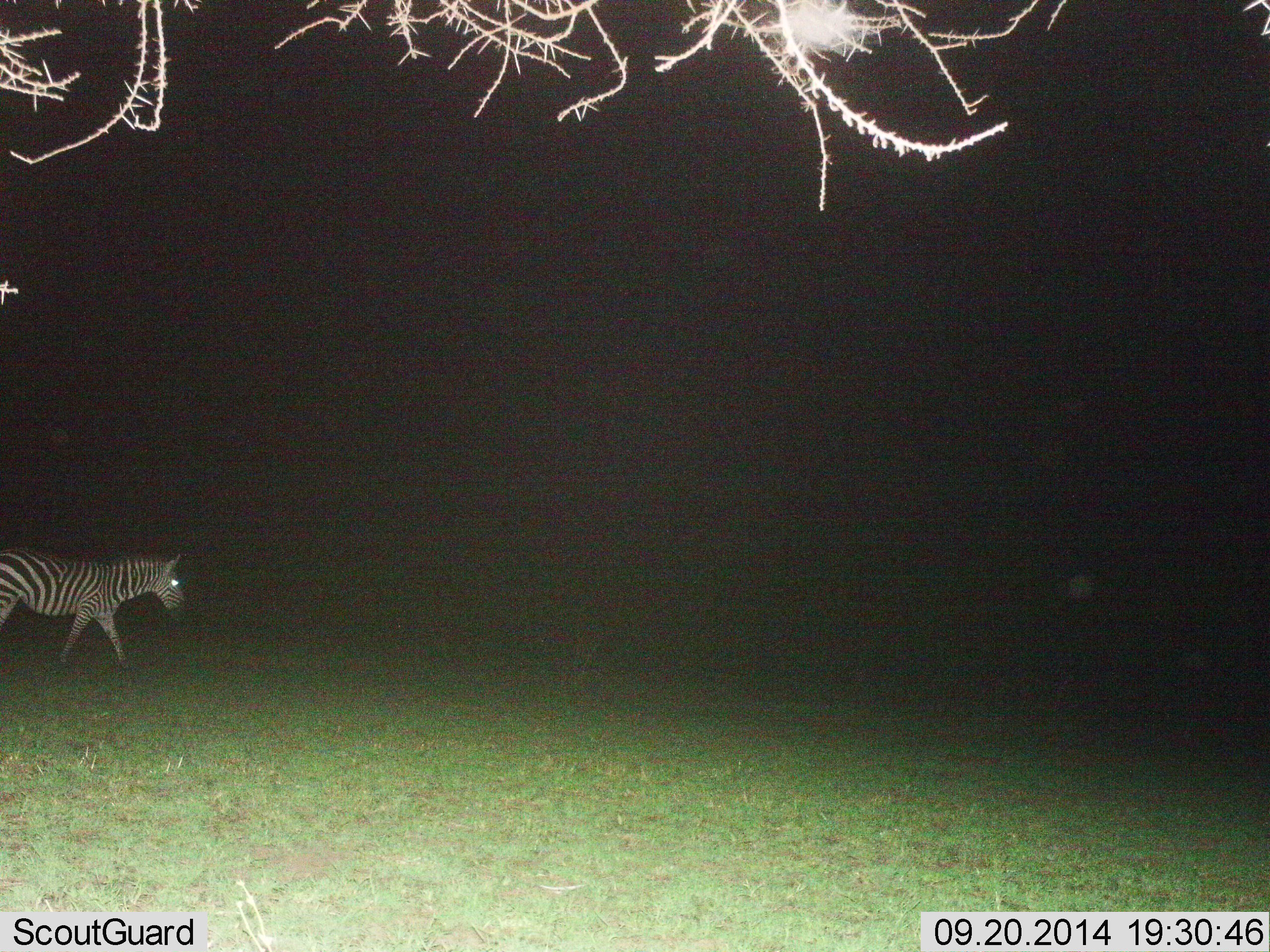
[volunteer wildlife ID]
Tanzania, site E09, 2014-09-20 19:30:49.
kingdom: Animalia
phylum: Chordata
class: Mammalia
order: Perissodactyla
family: Equidae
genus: Equus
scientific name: Equus quagga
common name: plains zebra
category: zebra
Zebra (plains zebra) (Equus quagga), count 1. Behavior (volunteer vote fractions): standing 0%, resting 0%, moving 100%, interacting 0%. Young present (vote fraction): 0%. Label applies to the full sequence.